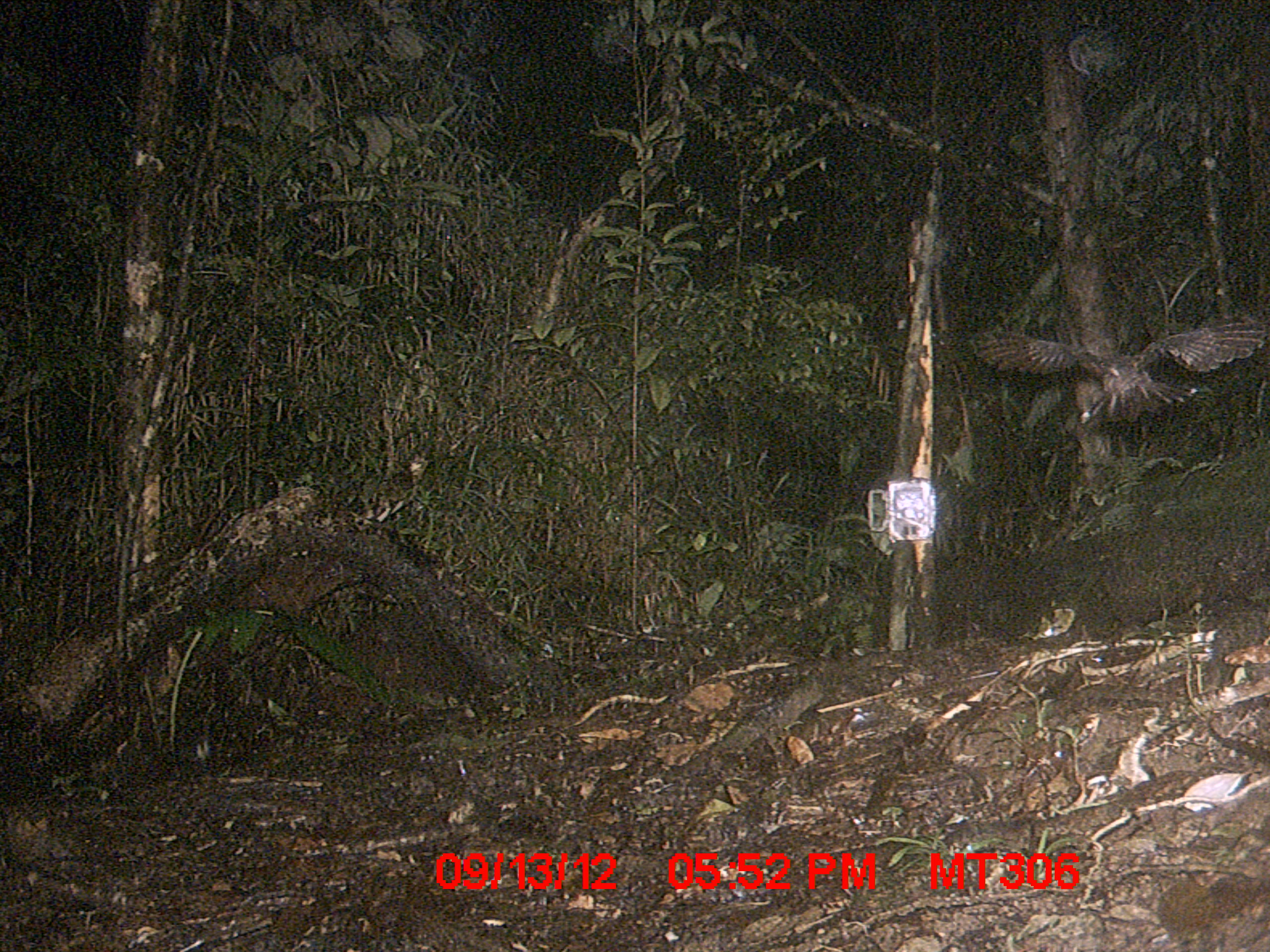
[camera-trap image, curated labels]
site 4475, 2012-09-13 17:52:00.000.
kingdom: Animalia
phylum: Chordata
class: Aves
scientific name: Aves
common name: bird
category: unknown bird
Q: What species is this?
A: Unknown bird (bird) (Aves).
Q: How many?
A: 1.